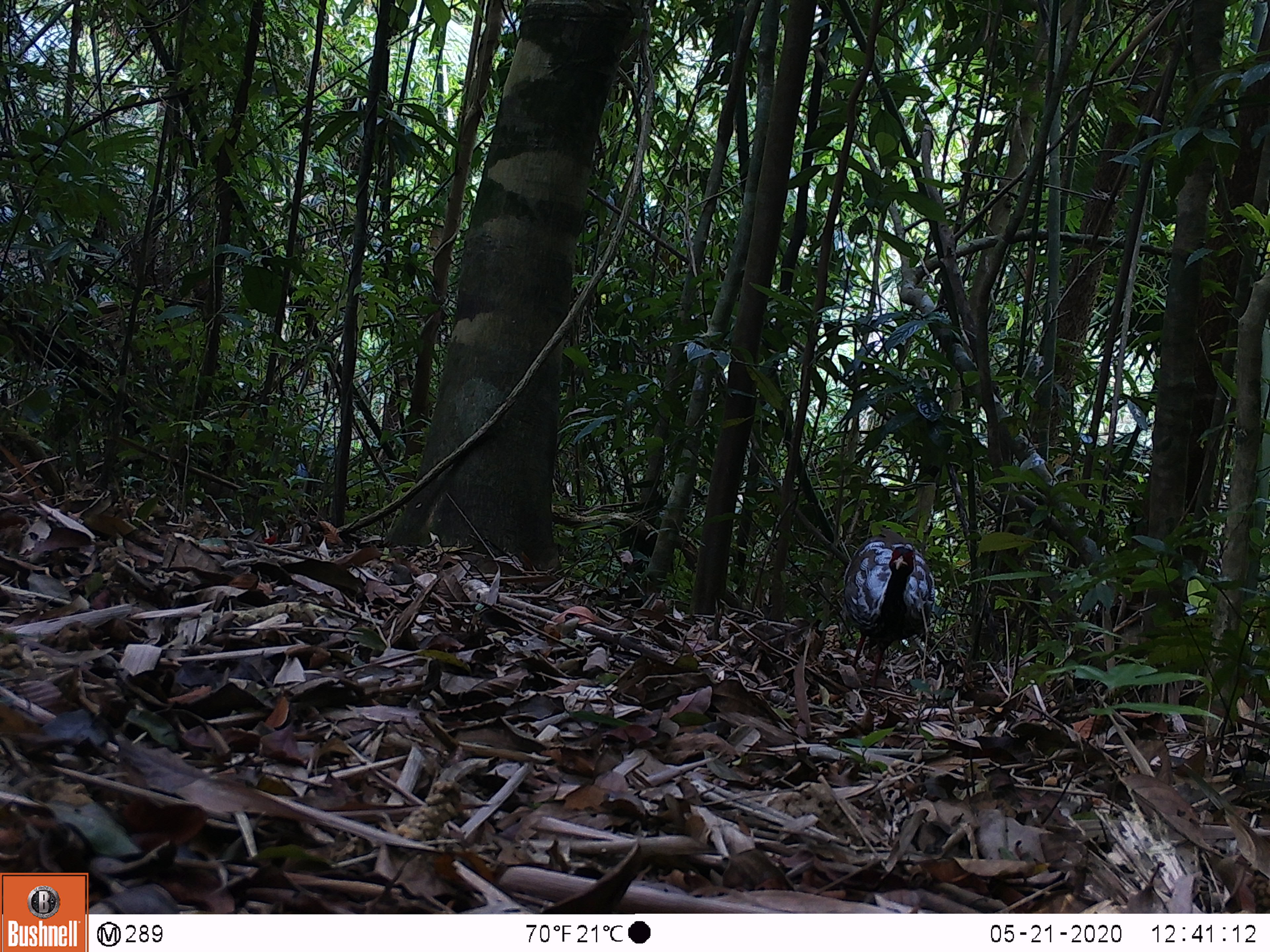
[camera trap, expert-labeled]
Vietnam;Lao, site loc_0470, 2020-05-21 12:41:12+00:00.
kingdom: Animalia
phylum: Chordata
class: Aves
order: Galliformes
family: Phasianidae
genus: Lophura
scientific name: Lophura nycthemera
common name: silver pheasant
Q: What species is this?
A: Silver pheasant (Lophura nycthemera).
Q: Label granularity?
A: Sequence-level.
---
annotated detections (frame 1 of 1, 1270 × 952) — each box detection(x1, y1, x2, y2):
silver pheasant: detection(842, 528, 935, 688)